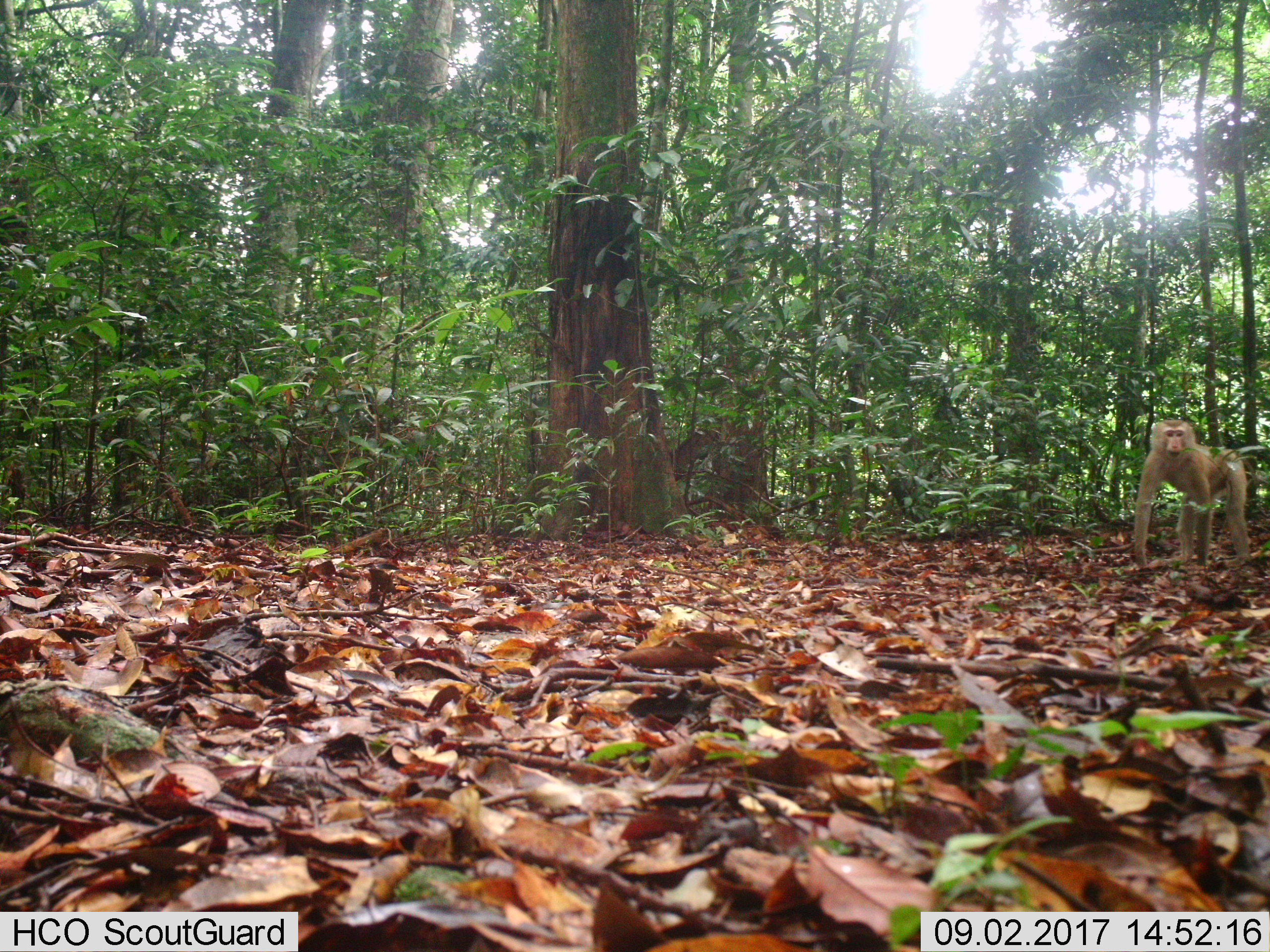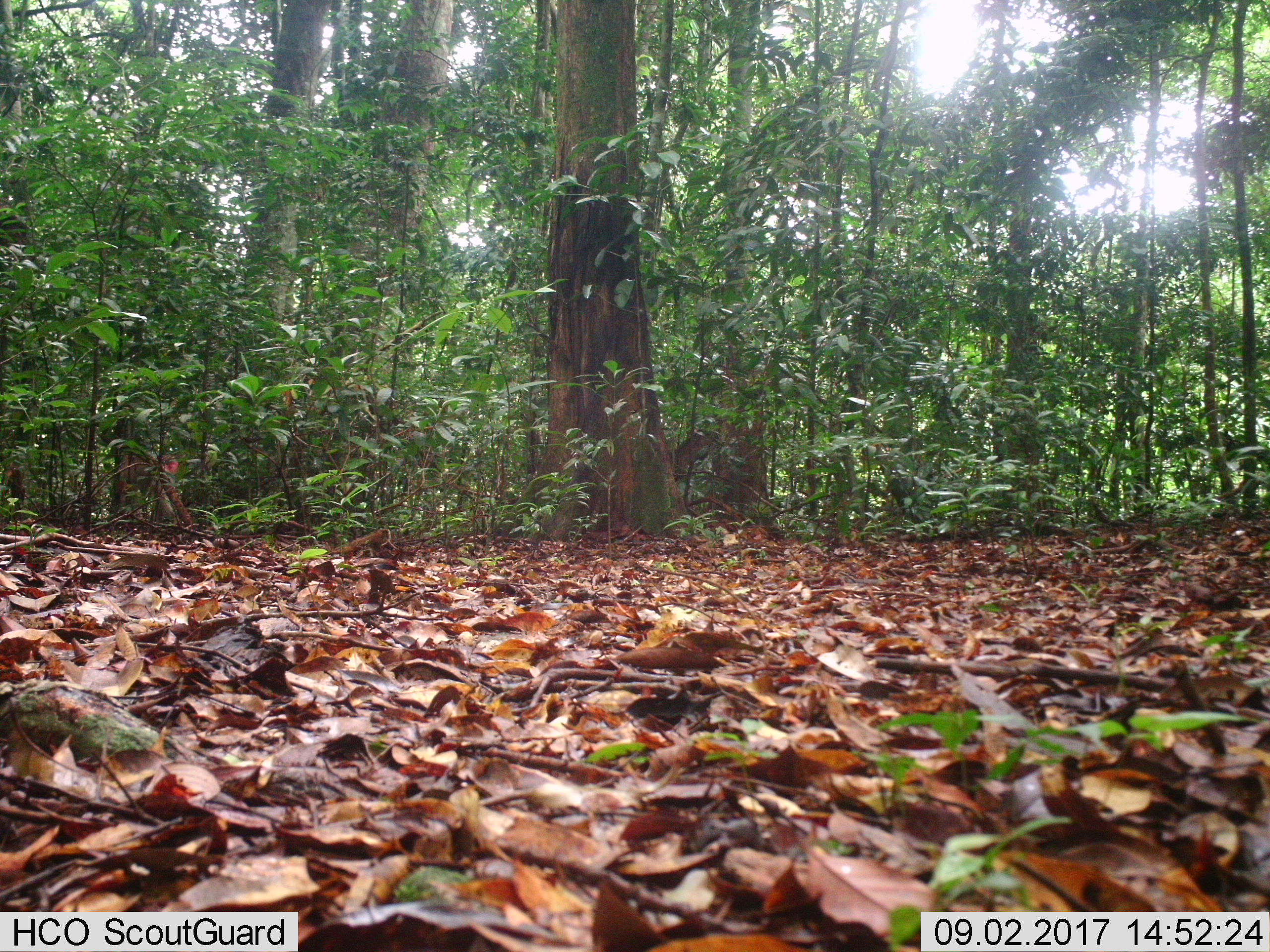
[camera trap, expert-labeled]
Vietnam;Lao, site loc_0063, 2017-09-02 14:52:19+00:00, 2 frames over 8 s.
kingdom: Animalia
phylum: Chordata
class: Mammalia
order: Primates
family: Cercopithecidae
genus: Macaca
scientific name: Macaca nemestrina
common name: pig-tailed macaque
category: pig tailed macaque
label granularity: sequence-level